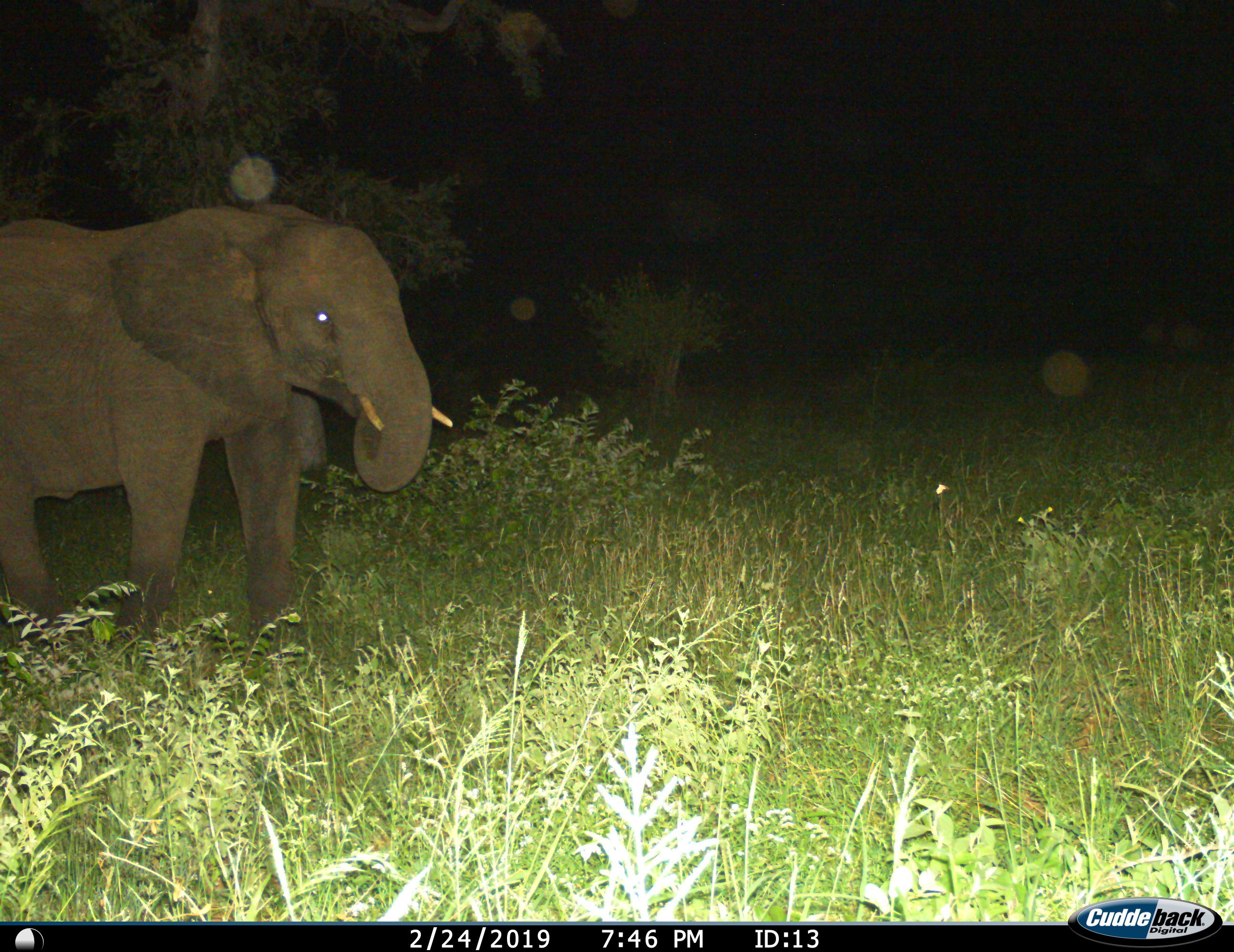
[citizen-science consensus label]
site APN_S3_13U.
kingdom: Animalia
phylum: Chordata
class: Mammalia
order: Proboscidea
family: Elephantidae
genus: Loxodonta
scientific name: Loxodonta africana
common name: african bush elephant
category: elephant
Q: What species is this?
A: Elephant (african bush elephant) (Loxodonta africana).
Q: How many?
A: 1.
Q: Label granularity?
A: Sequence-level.